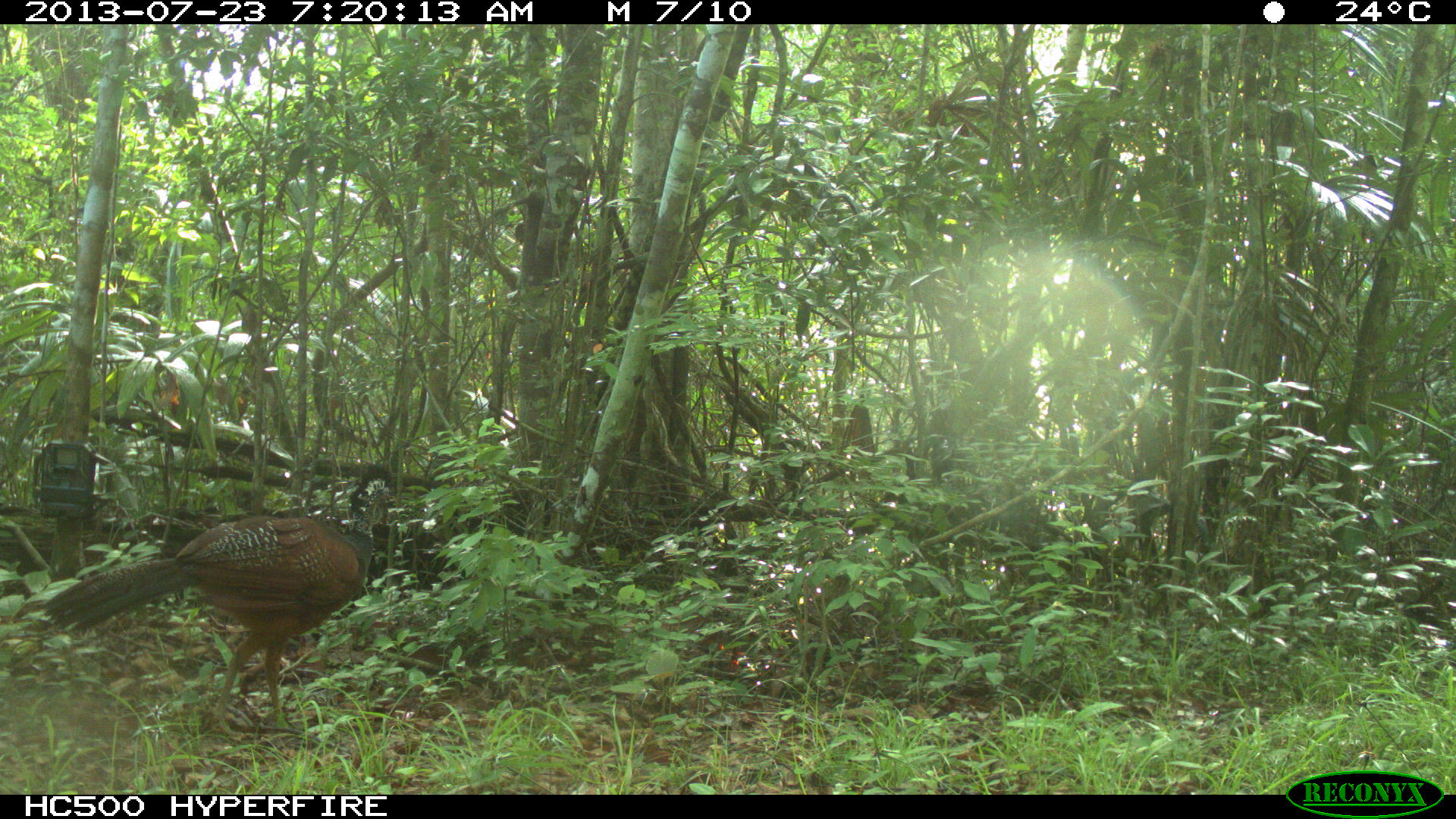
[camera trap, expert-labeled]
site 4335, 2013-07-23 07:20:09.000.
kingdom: Animalia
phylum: Chordata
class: Aves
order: Galliformes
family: Cracidae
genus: Crax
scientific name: Crax rubra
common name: great curassow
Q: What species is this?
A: Crax rubra (great curassow).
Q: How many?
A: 1.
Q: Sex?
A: Female.